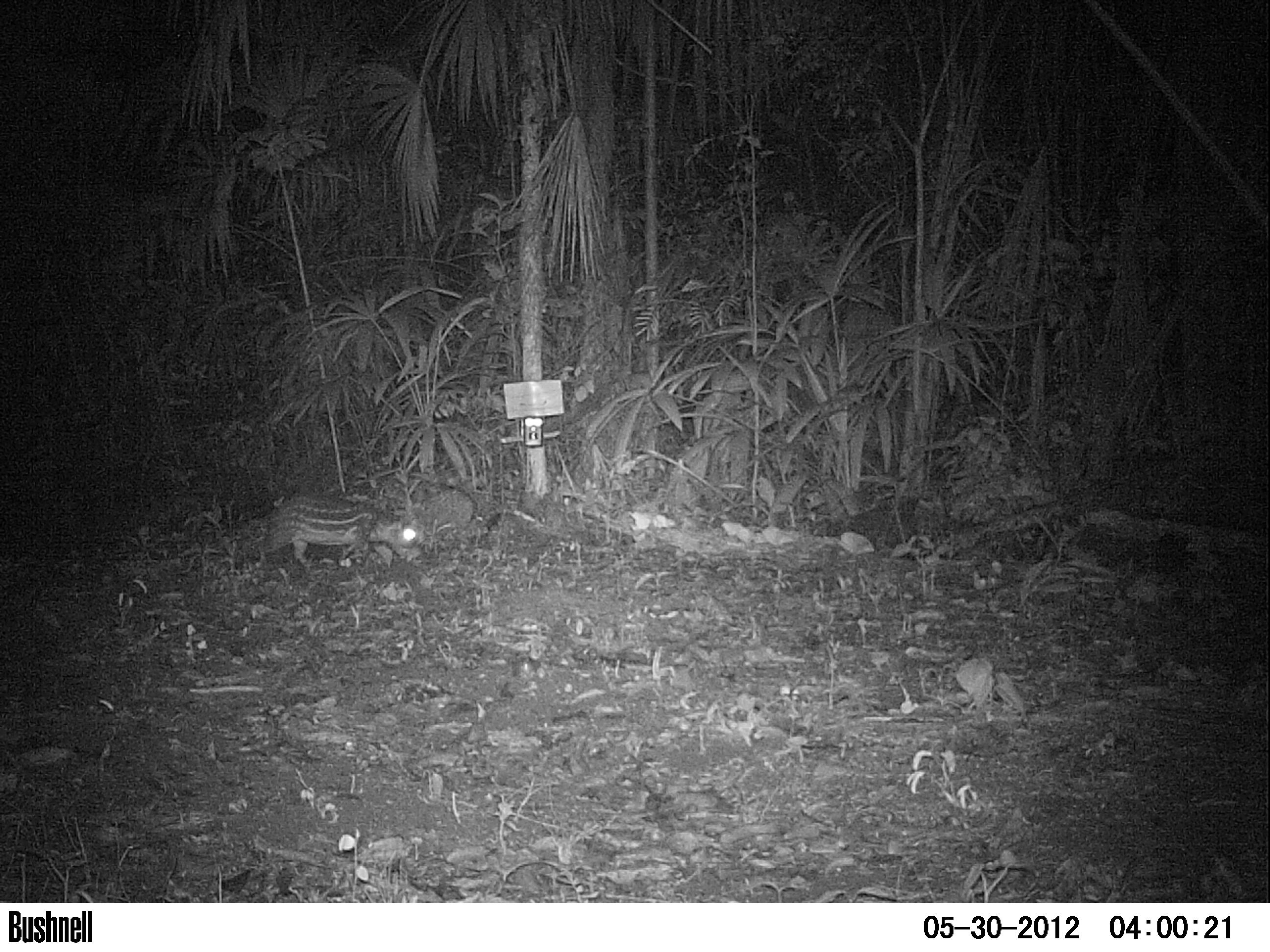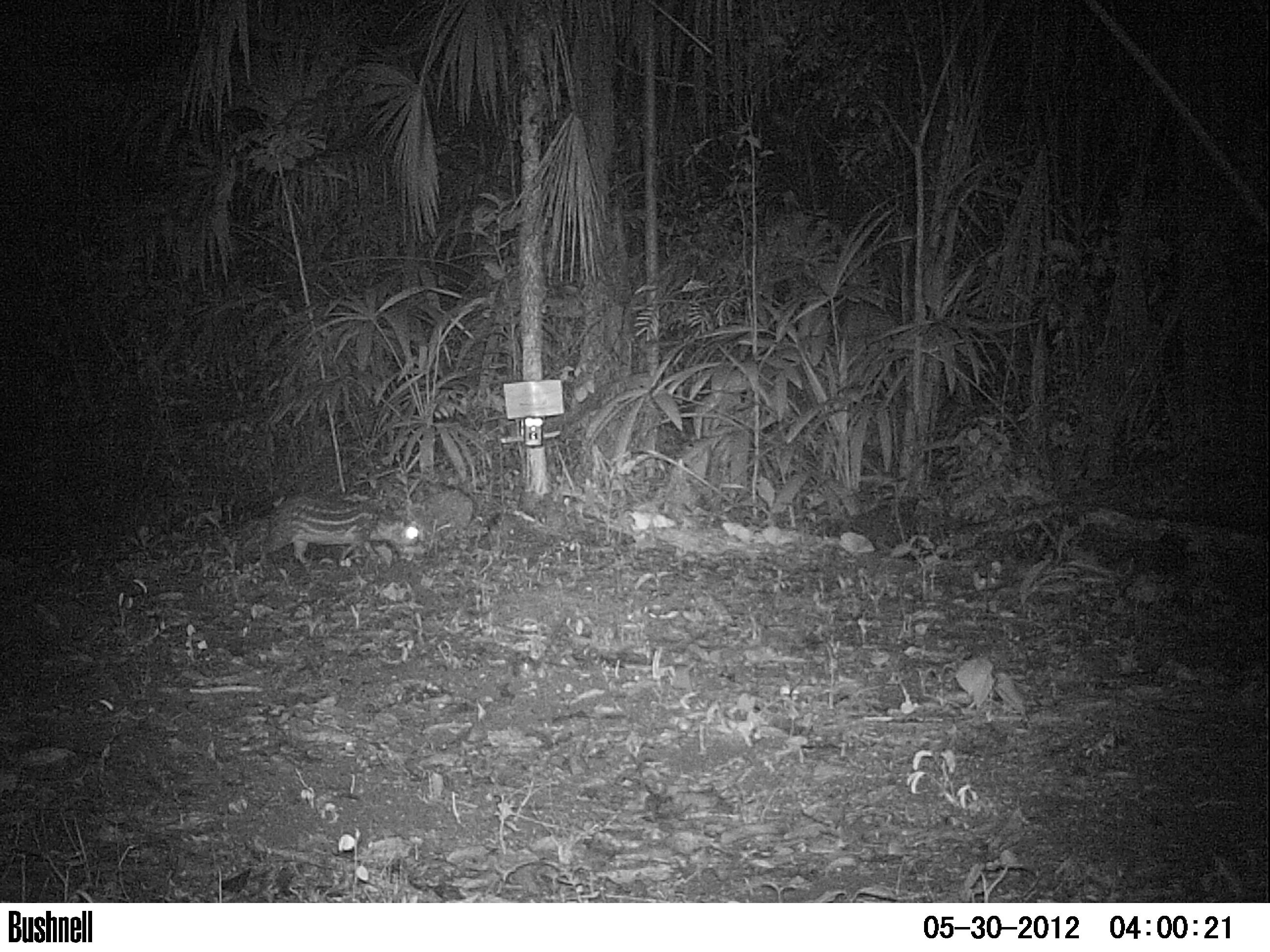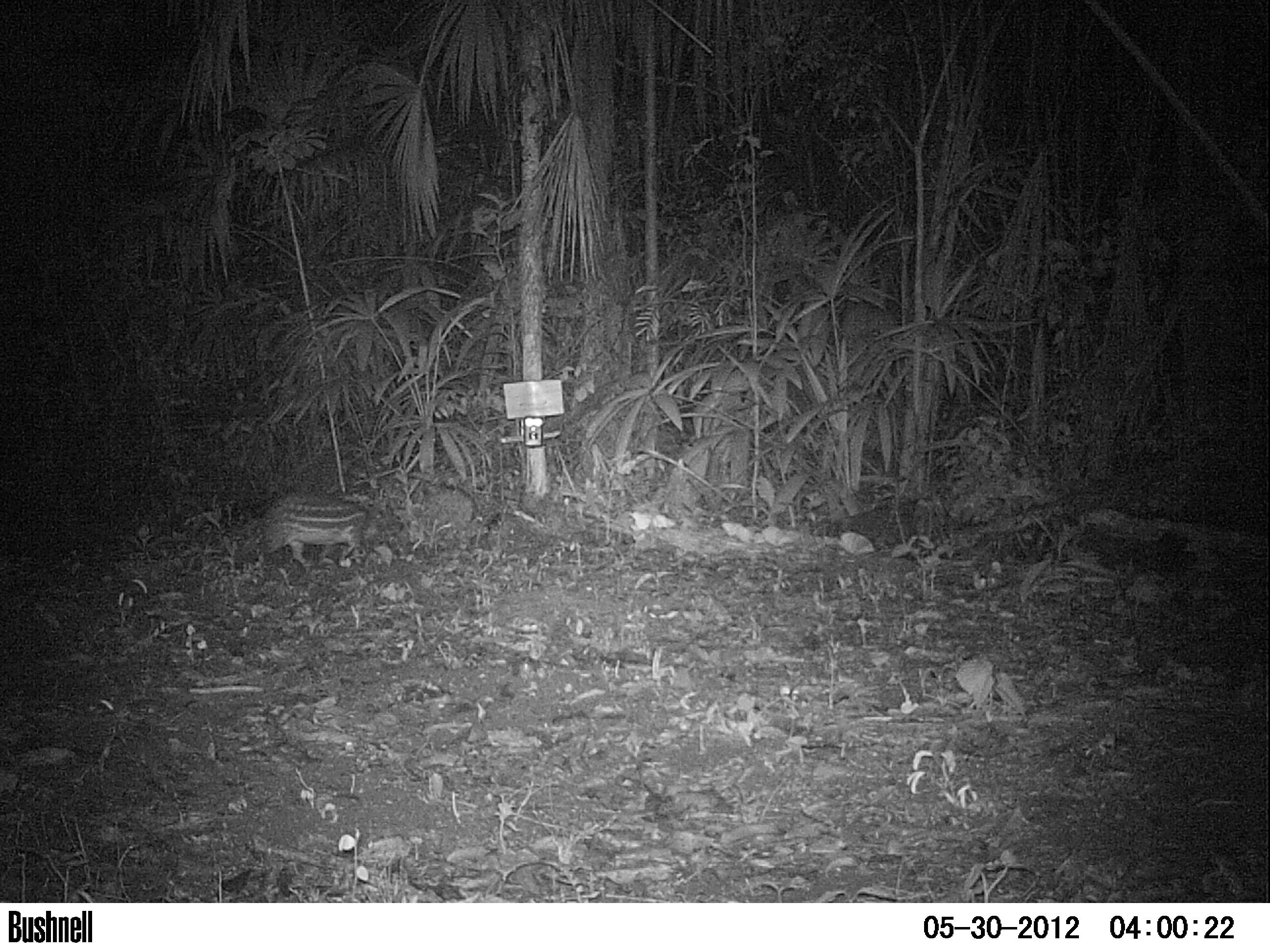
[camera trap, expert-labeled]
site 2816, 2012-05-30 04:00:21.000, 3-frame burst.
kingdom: Animalia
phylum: Chordata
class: Mammalia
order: Rodentia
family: Cuniculidae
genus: Cuniculus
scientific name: Cuniculus paca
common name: spotted paca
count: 1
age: adult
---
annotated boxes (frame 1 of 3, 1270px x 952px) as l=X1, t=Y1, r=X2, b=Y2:
cuniculus paca: l=262, t=491, r=426, b=571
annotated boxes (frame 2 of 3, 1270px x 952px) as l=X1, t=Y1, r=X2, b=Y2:
cuniculus paca: l=255, t=492, r=420, b=571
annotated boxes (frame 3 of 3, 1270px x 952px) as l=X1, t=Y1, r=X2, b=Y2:
cuniculus paca: l=256, t=495, r=404, b=571